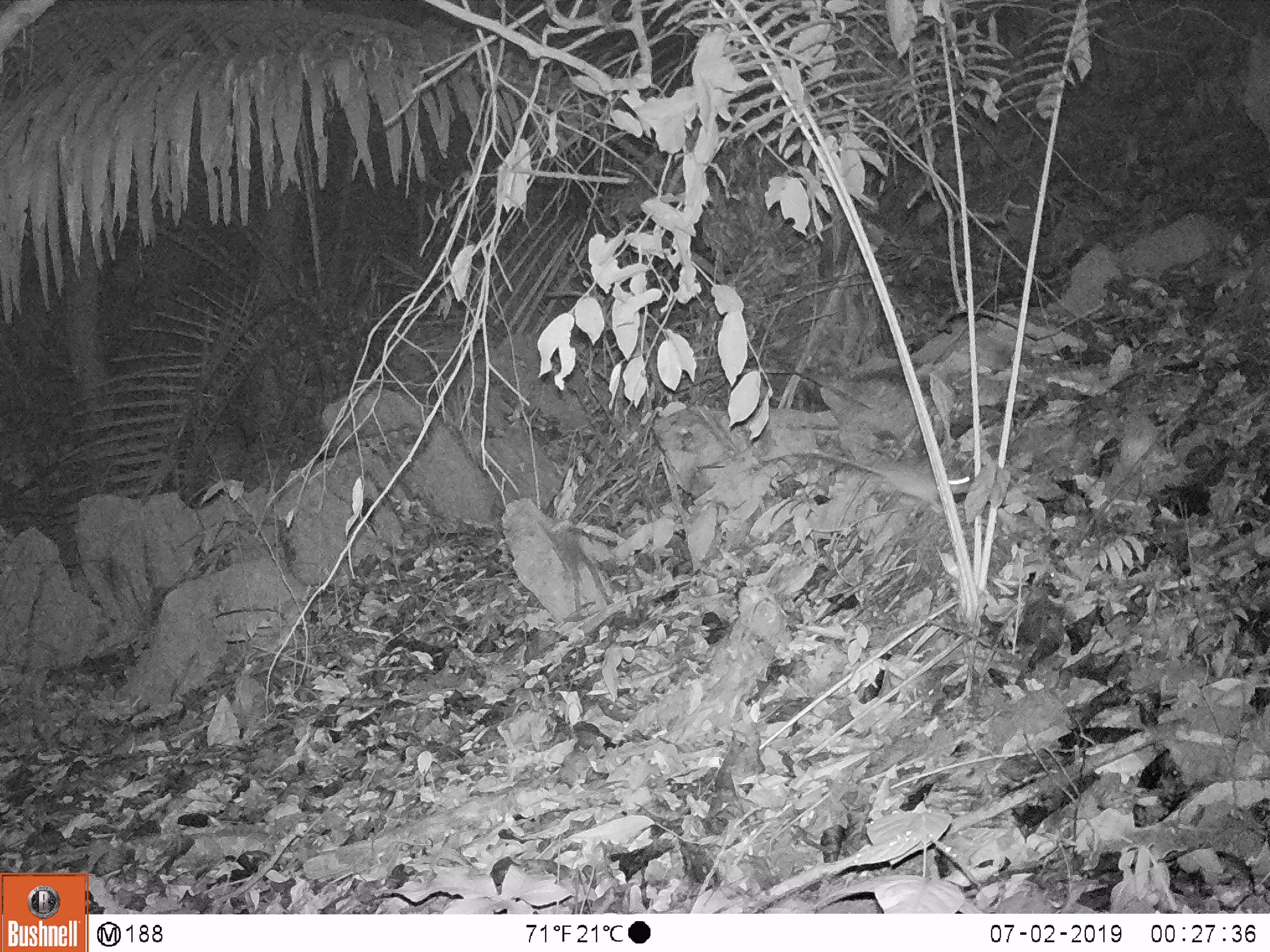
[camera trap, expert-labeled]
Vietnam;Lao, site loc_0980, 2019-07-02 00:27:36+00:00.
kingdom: Animalia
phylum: Chordata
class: Mammalia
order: Rodentia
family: Muridae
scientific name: Muridae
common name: old-world mice and rats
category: unidentified murid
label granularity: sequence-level